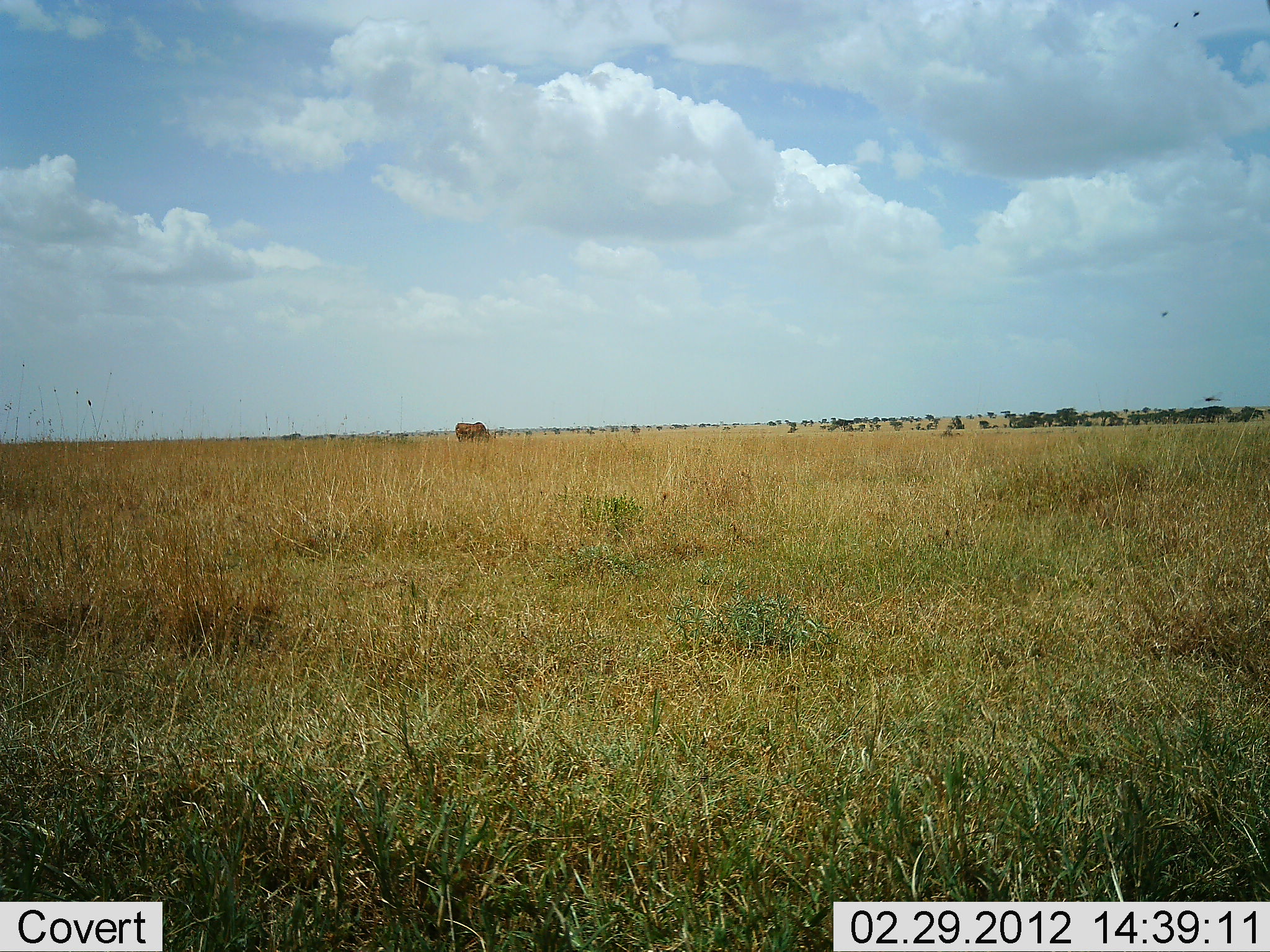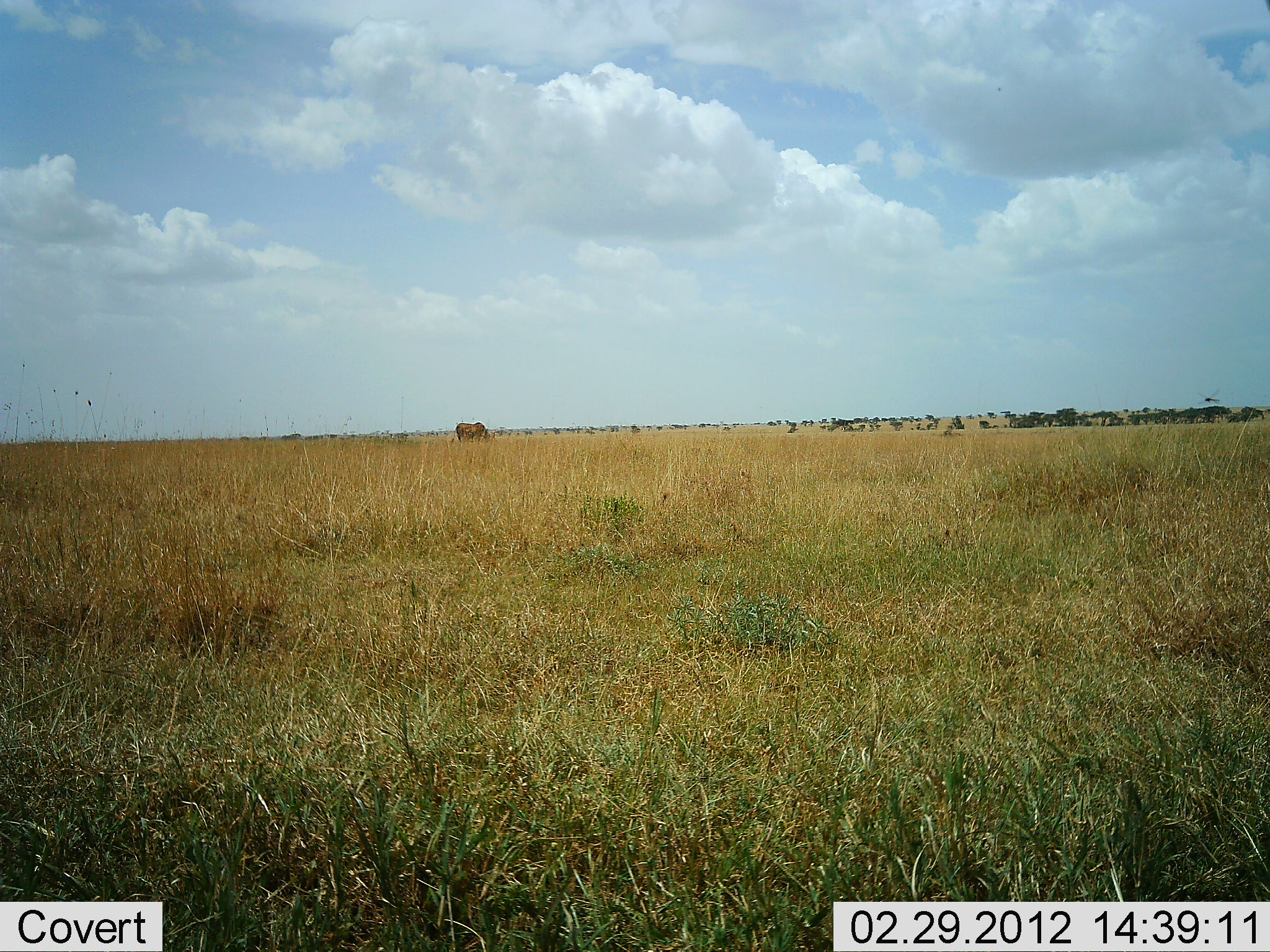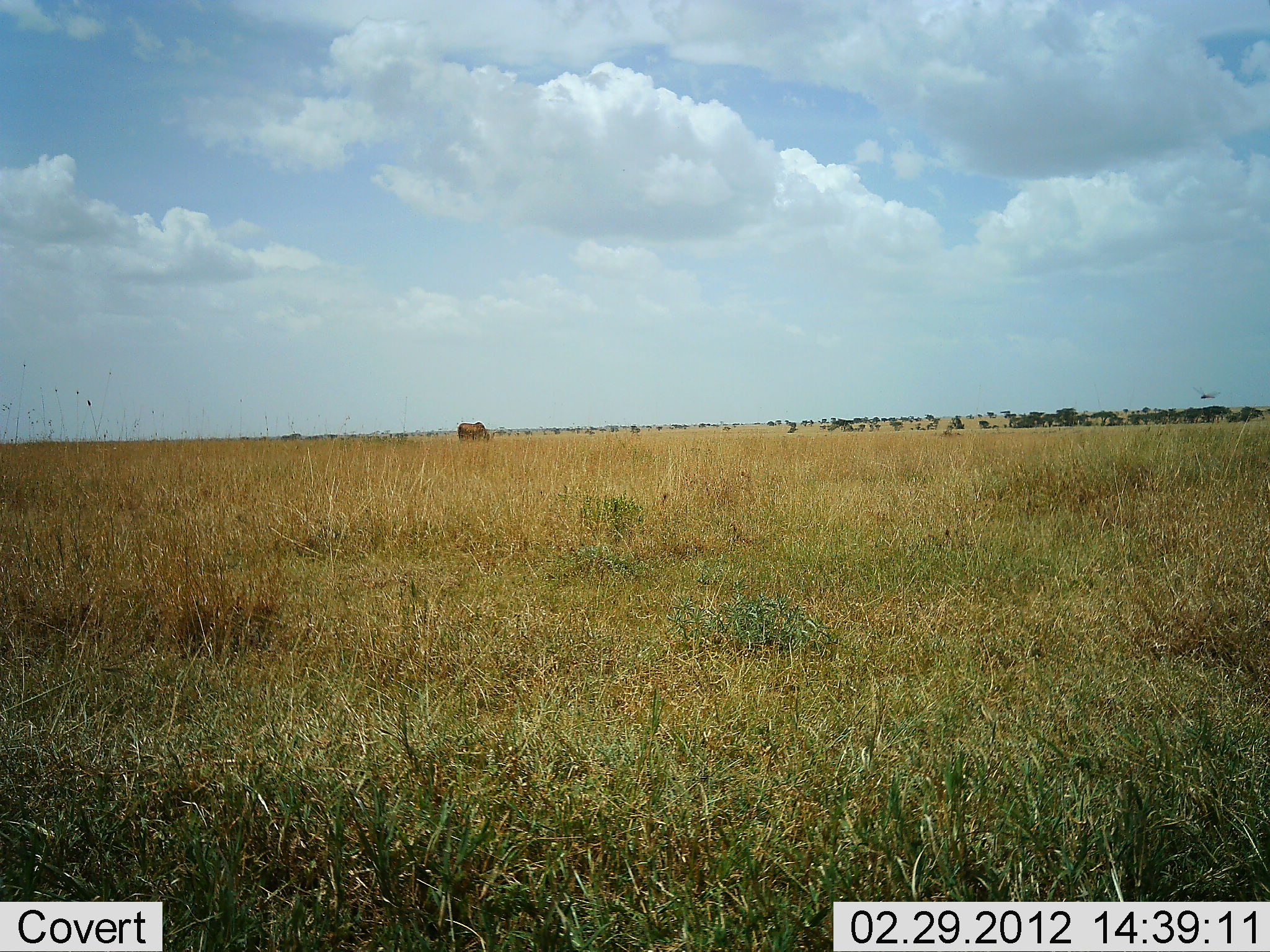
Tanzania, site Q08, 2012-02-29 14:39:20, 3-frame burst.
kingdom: Animalia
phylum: Chordata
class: Mammalia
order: Artiodactyla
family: Bovidae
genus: Alcelaphus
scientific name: Alcelaphus buselaphus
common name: hartebeest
Hartebeest (Alcelaphus buselaphus), count 1. Behavior (volunteer vote fractions): standing 20%, resting 0%, moving 0%, interacting 0%. Young present (vote fraction): 0%. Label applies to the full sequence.